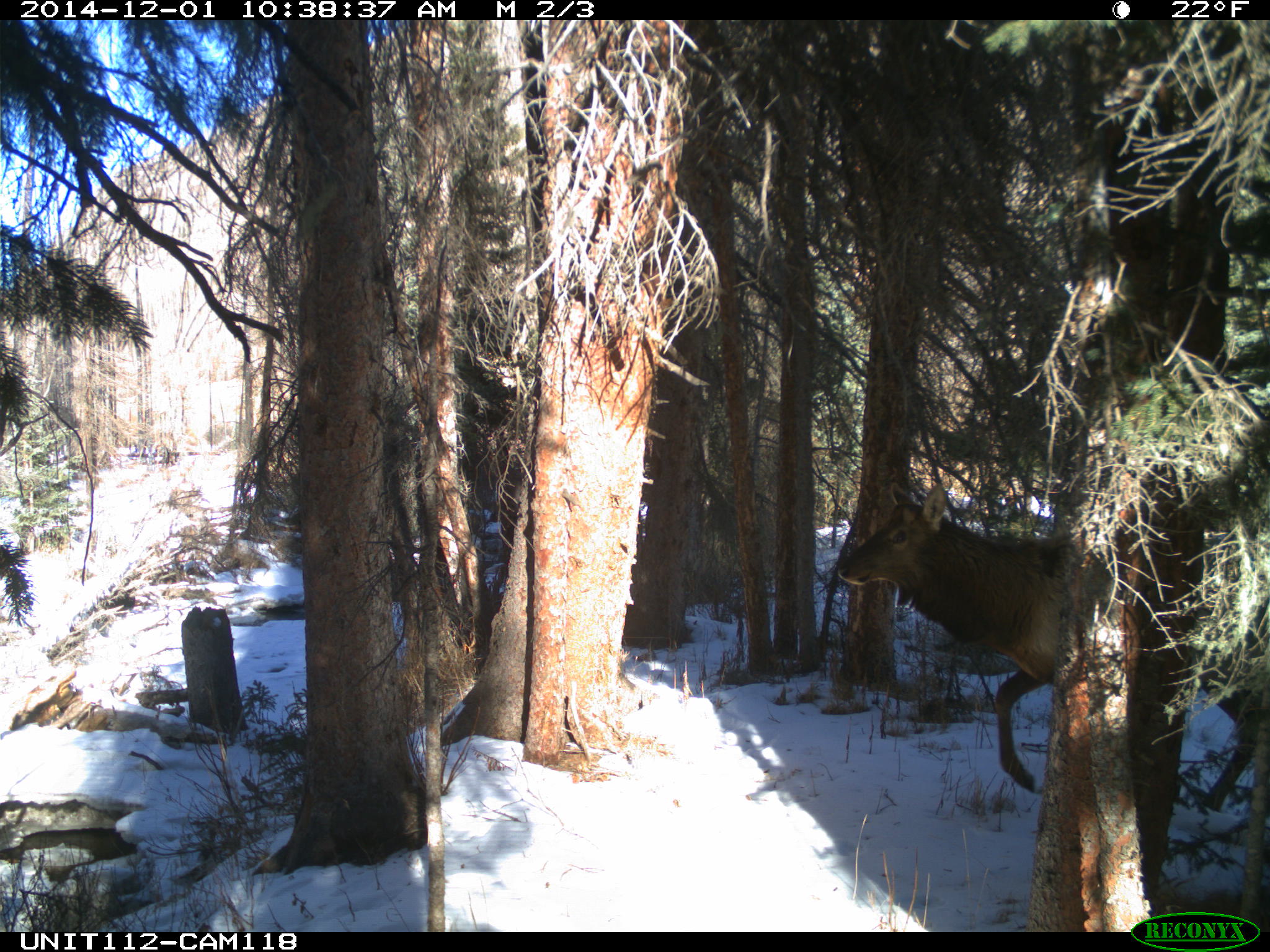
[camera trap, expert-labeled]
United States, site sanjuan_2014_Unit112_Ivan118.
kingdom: Animalia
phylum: Chordata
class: Mammalia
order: Artiodactyla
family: Cervidae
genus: Cervus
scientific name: Cervus elaphus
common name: red deer